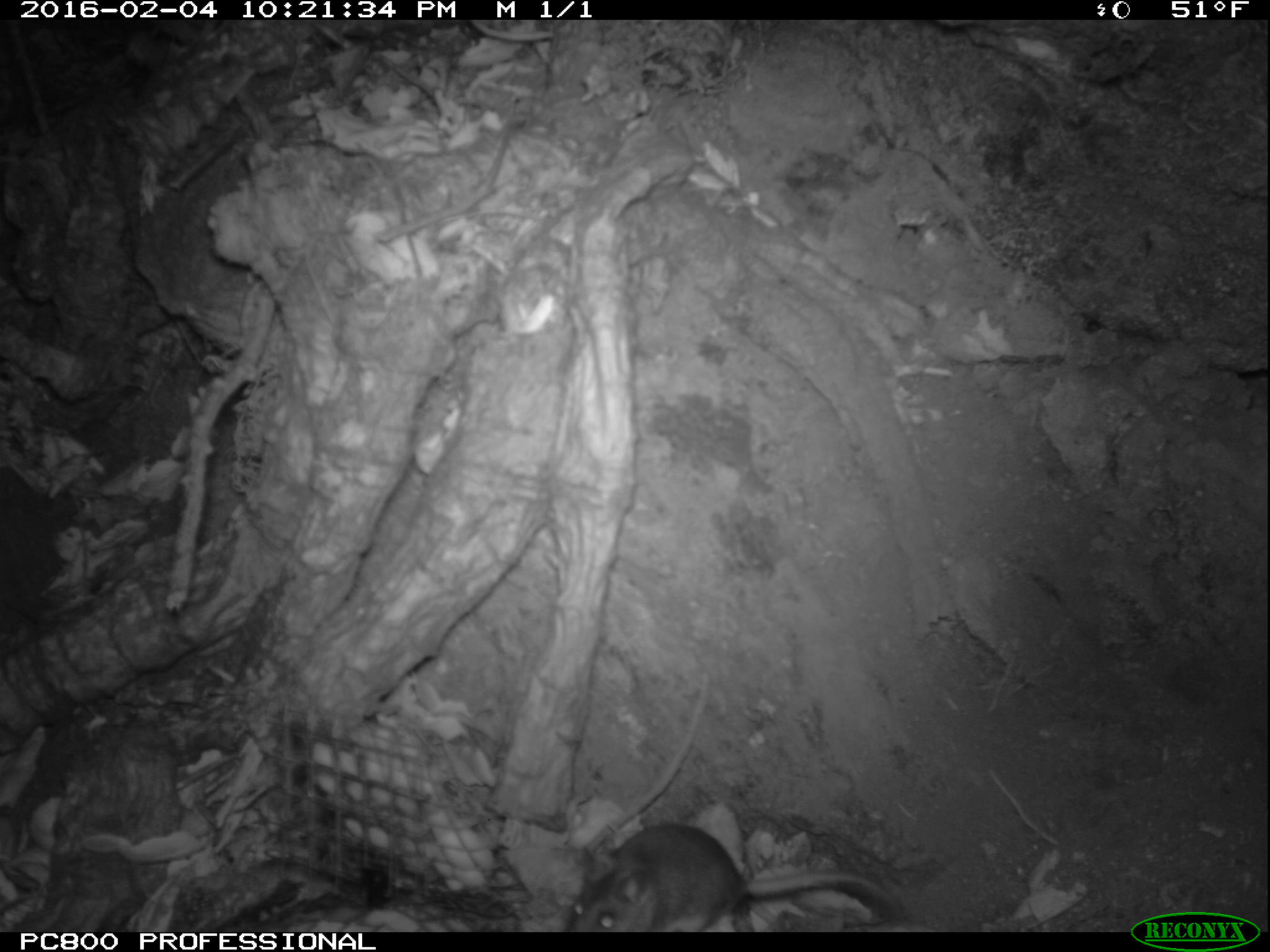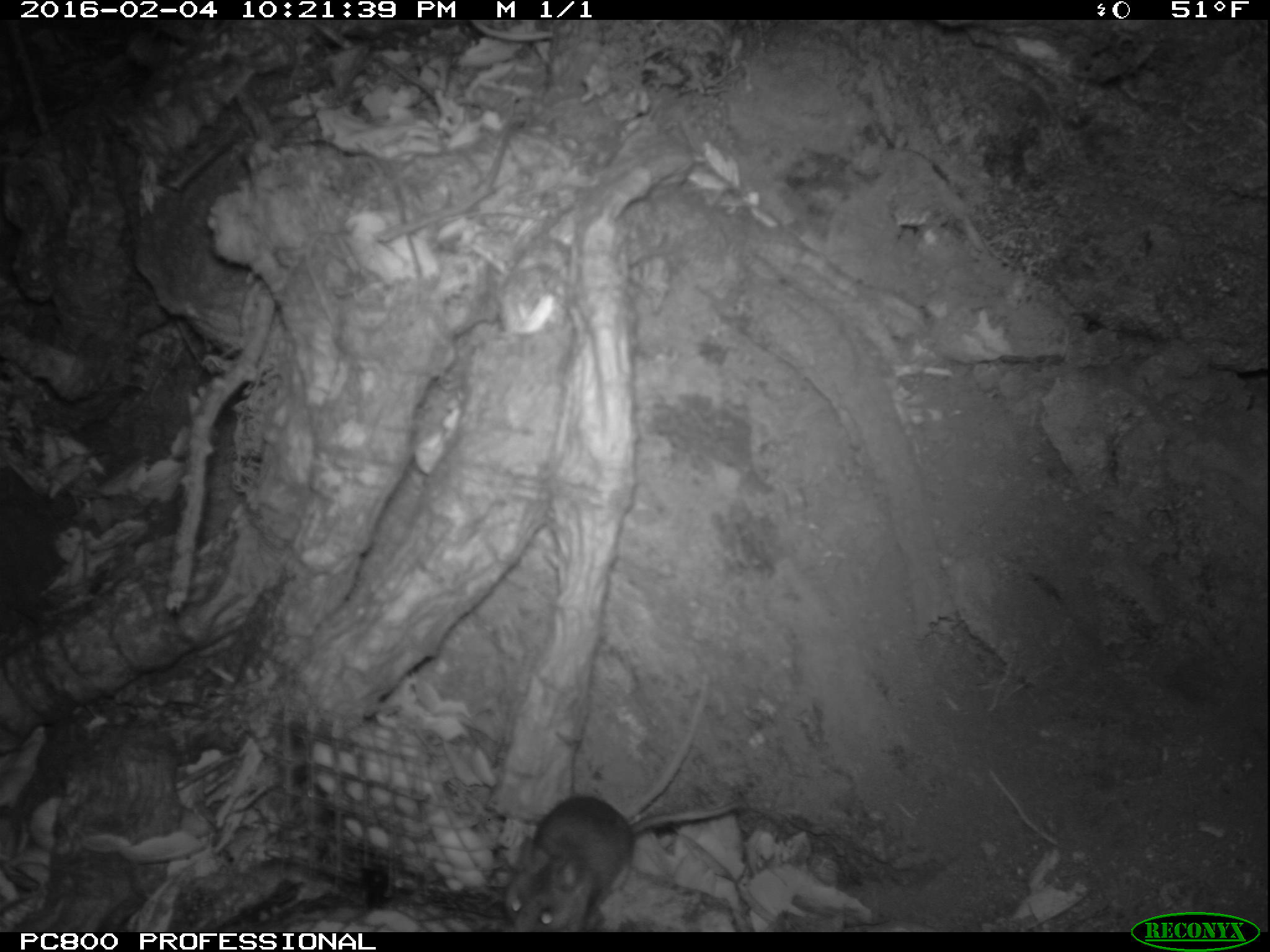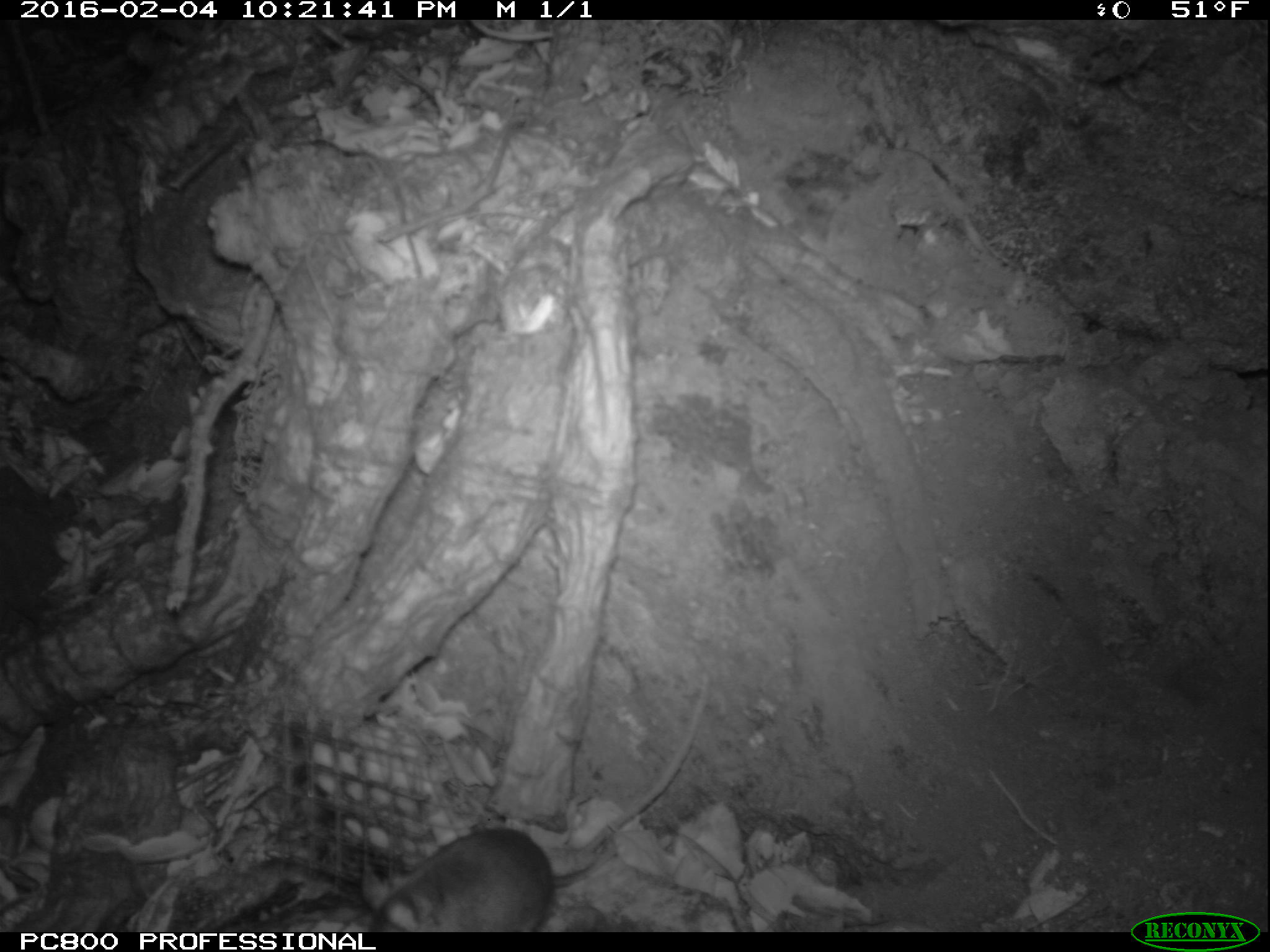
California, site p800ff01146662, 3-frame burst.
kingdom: Animalia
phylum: Chordata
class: Mammalia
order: Rodentia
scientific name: Rodentia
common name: rodent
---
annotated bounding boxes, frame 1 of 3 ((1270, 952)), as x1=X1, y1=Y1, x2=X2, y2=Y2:
rodent: x1=564, y1=821, x2=907, y2=933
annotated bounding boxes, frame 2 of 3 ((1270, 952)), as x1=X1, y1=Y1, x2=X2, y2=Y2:
rodent: x1=504, y1=674, x2=707, y2=931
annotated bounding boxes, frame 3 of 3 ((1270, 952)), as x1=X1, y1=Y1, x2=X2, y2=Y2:
rodent: x1=364, y1=827, x2=616, y2=932